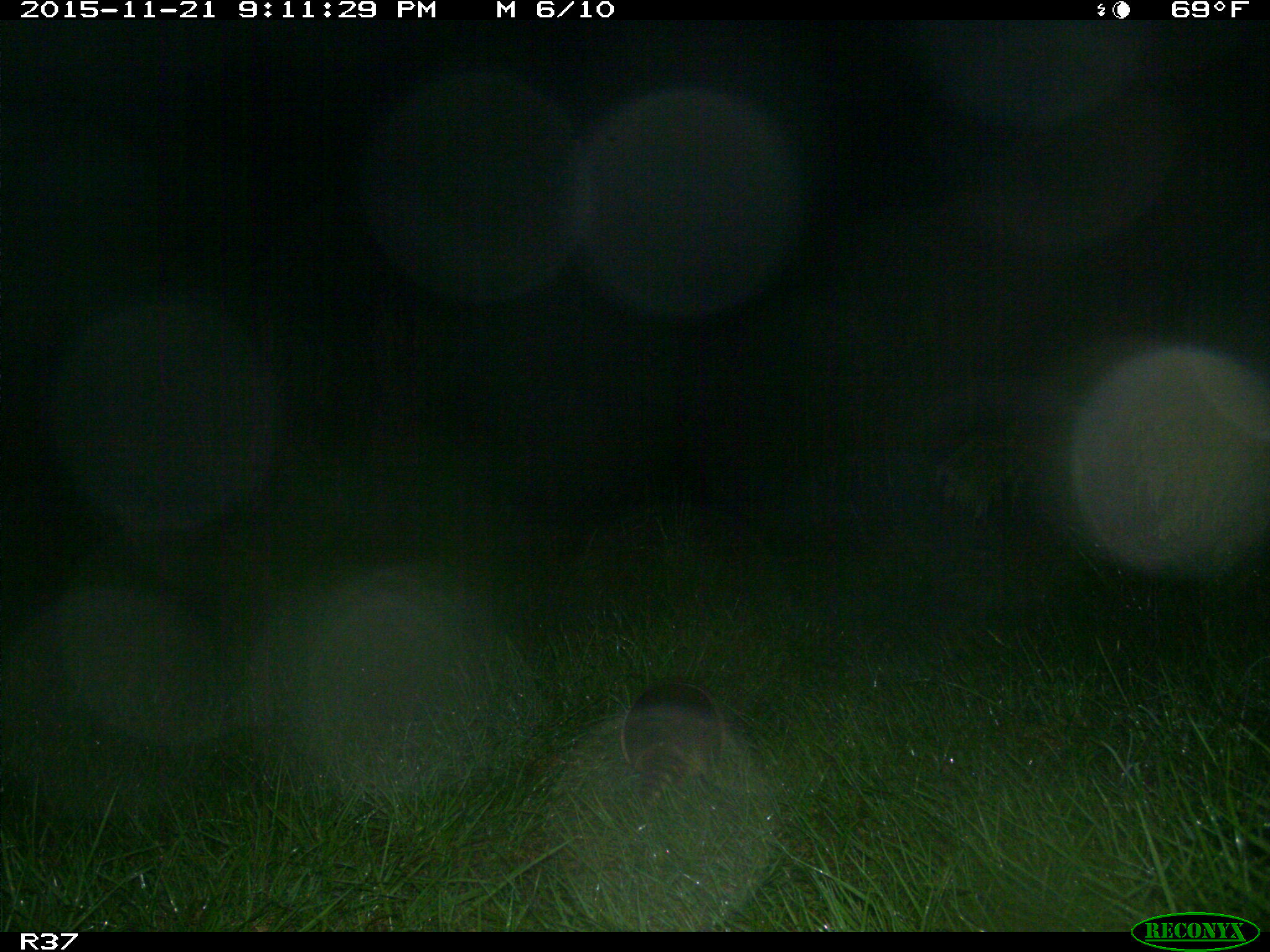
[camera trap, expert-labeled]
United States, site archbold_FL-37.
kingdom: Animalia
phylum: Chordata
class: Mammalia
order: Cingulata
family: Dasypodidae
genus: Dasypus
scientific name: Dasypus novemcinctus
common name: nine-banded armadillo